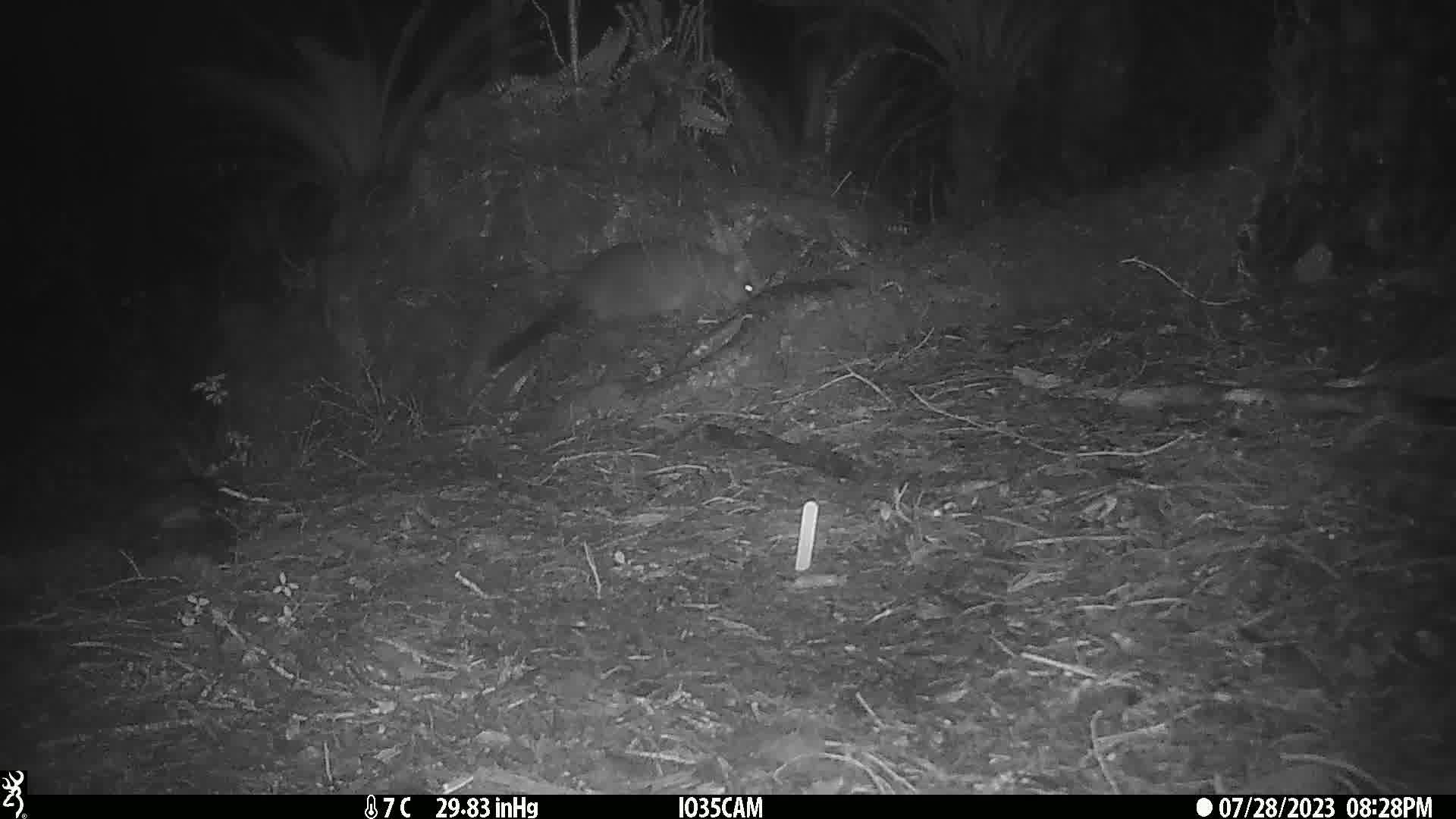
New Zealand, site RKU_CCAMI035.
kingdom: Animalia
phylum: Chordata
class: Mammalia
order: Diprotodontia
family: Phalangeridae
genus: Trichosurus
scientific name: Trichosurus vulpecula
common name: common brushtail possum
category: possum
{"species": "possum (common brushtail possum) (Trichosurus vulpecula)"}